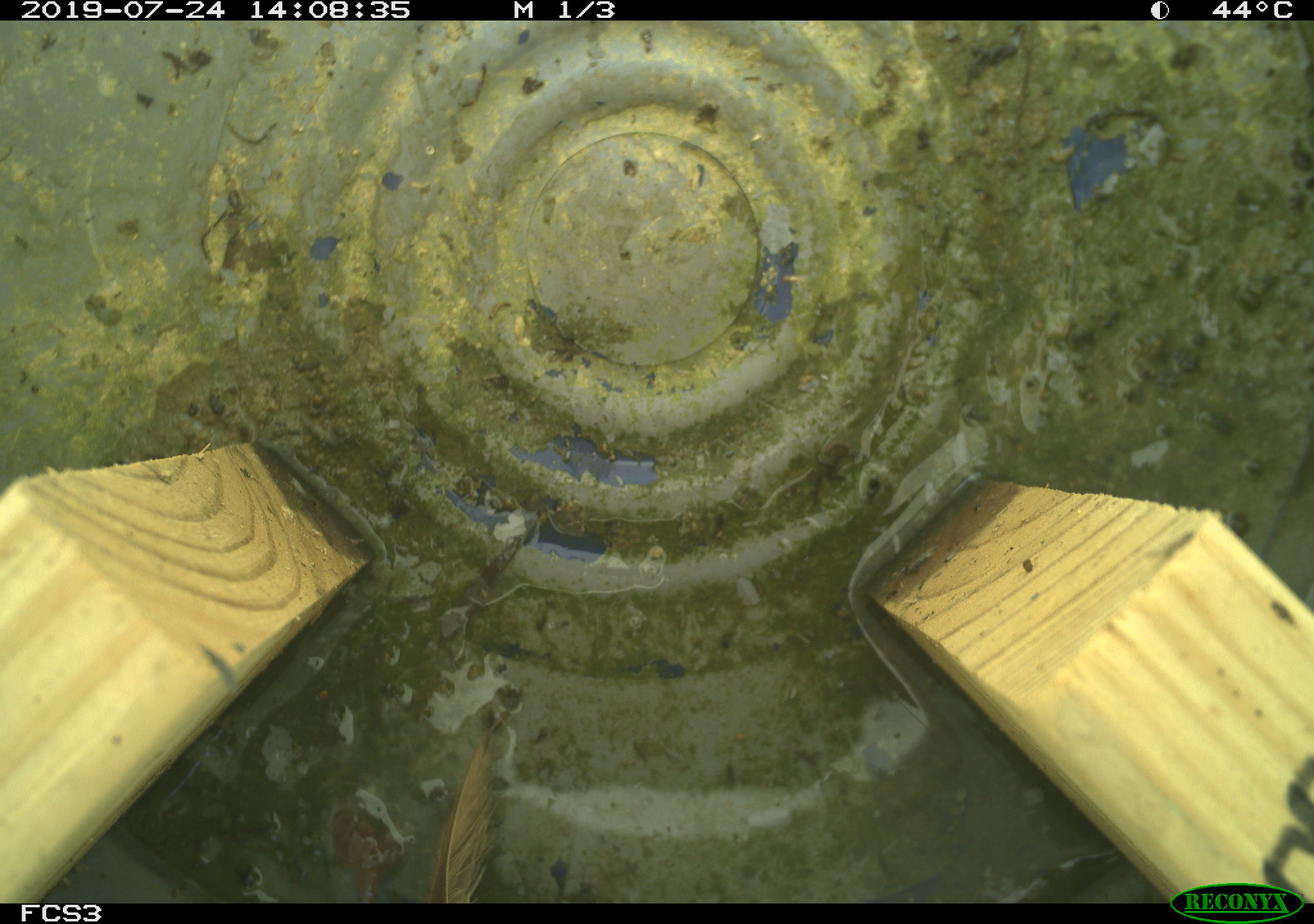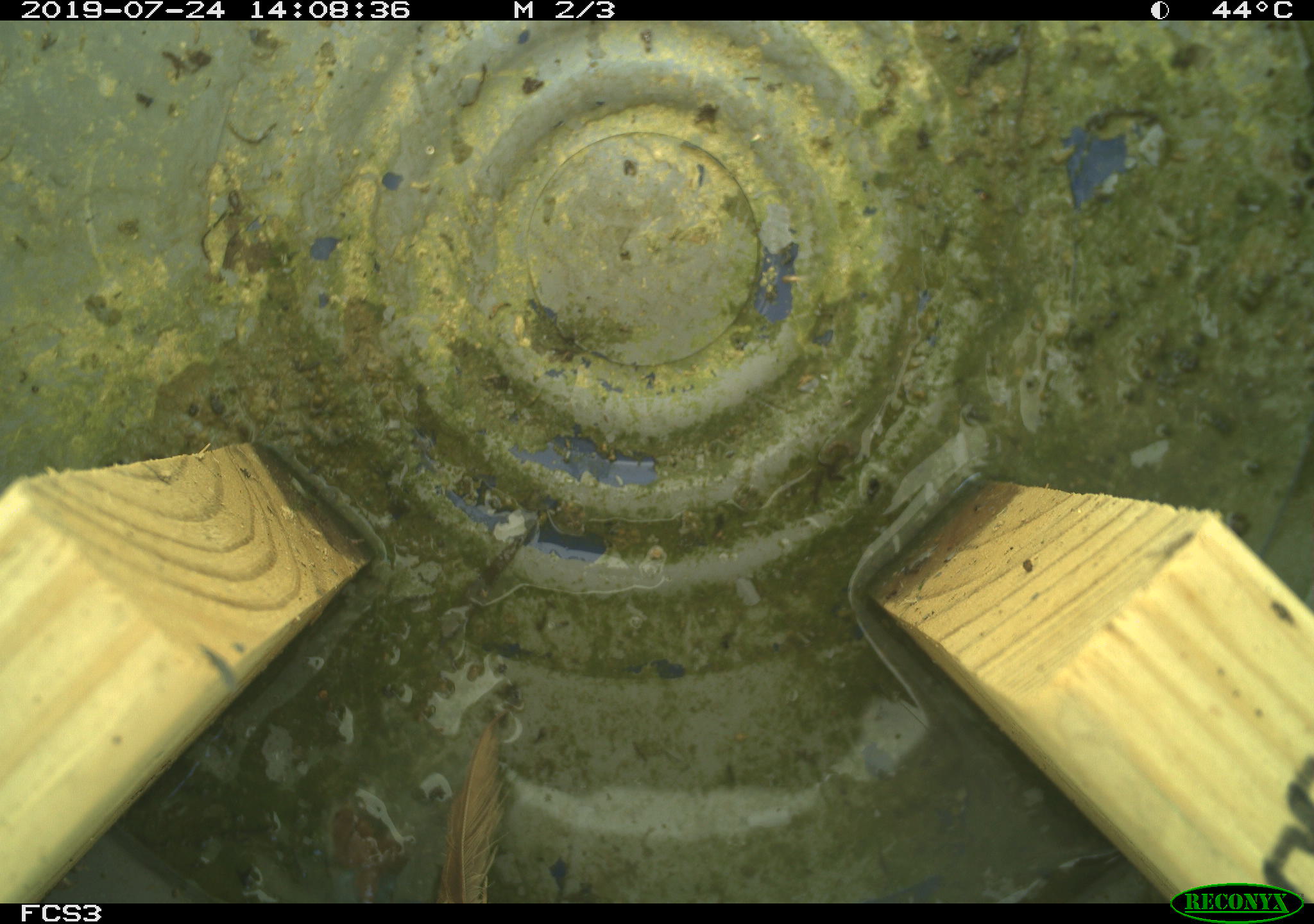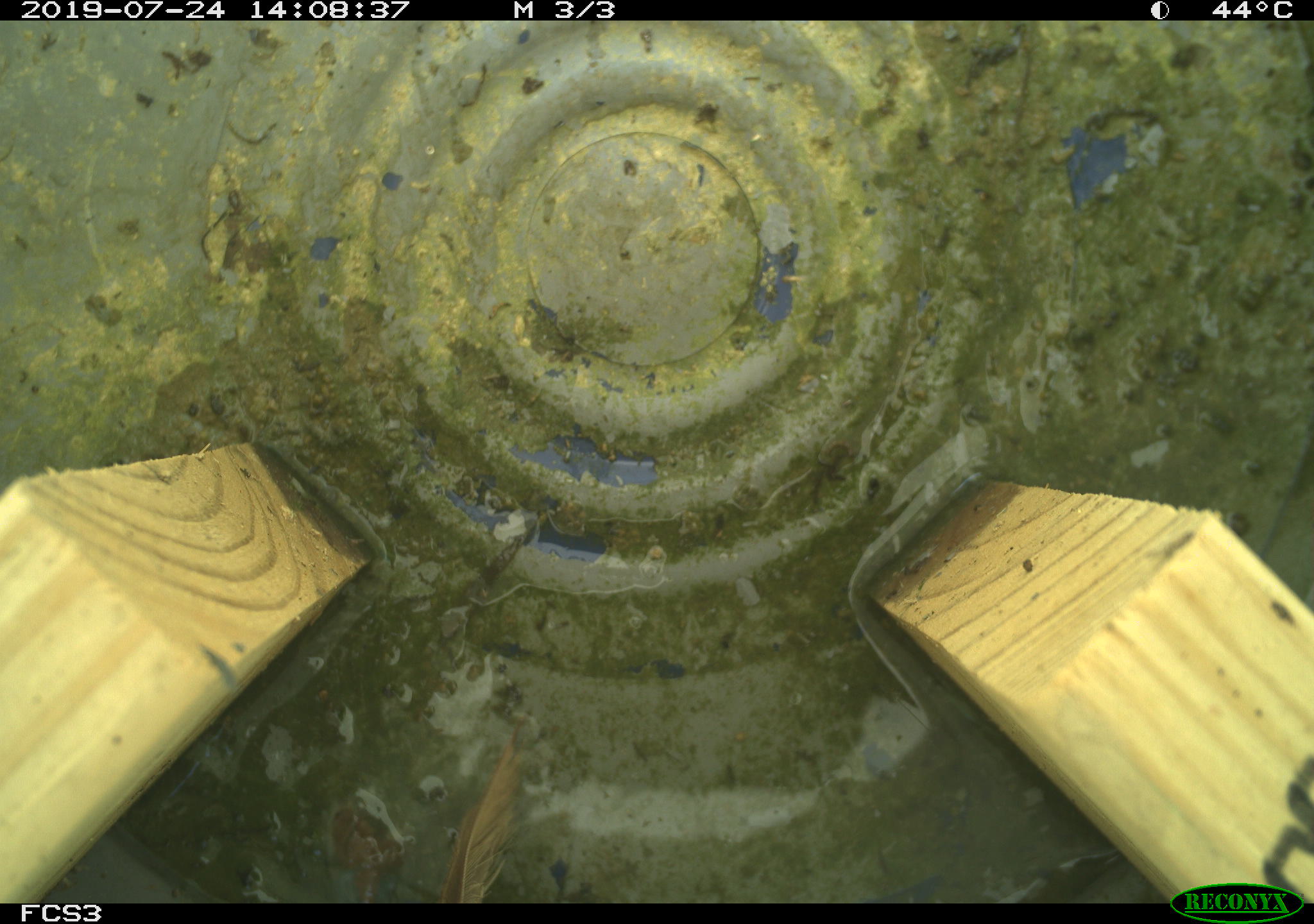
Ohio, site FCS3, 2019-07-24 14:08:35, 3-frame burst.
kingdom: Animalia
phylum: Chordata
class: Aves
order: Passeriformes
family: Passerellidae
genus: Melospiza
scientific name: Melospiza melodia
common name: song sparrow